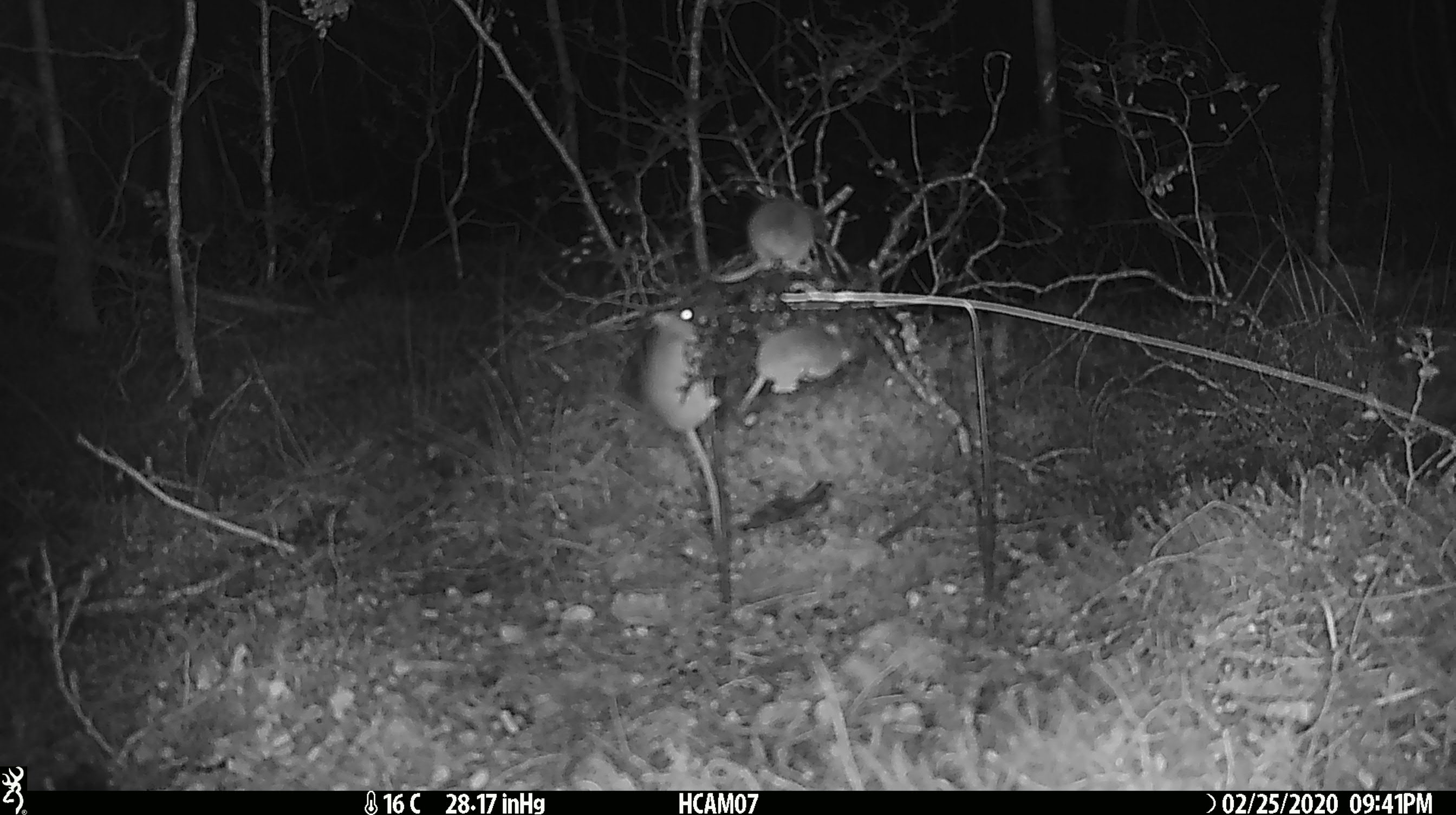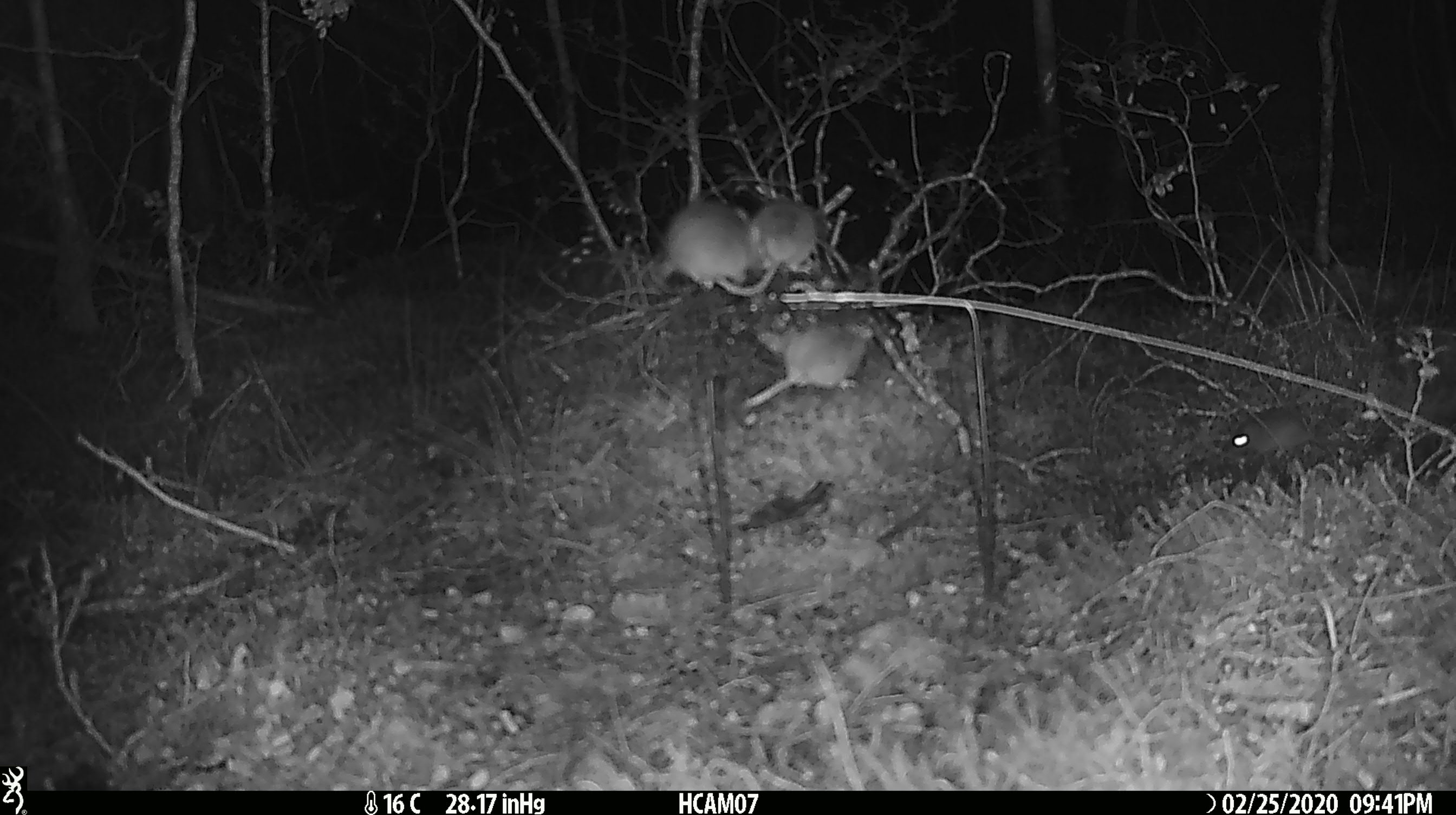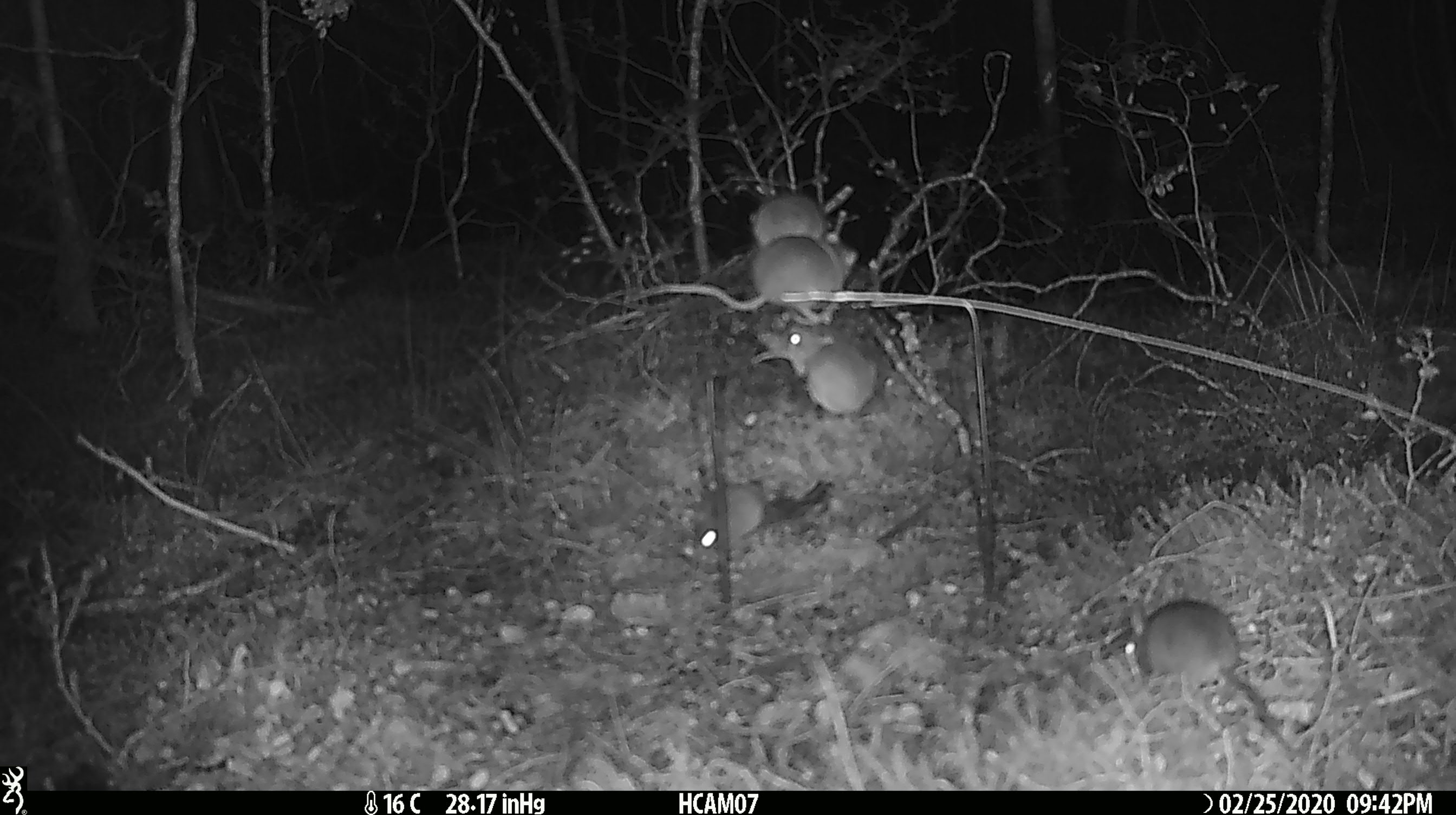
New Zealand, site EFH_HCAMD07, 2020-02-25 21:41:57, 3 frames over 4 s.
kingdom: Animalia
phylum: Chordata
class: Mammalia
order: Rodentia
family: Muridae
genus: Mus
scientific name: Mus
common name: mouse